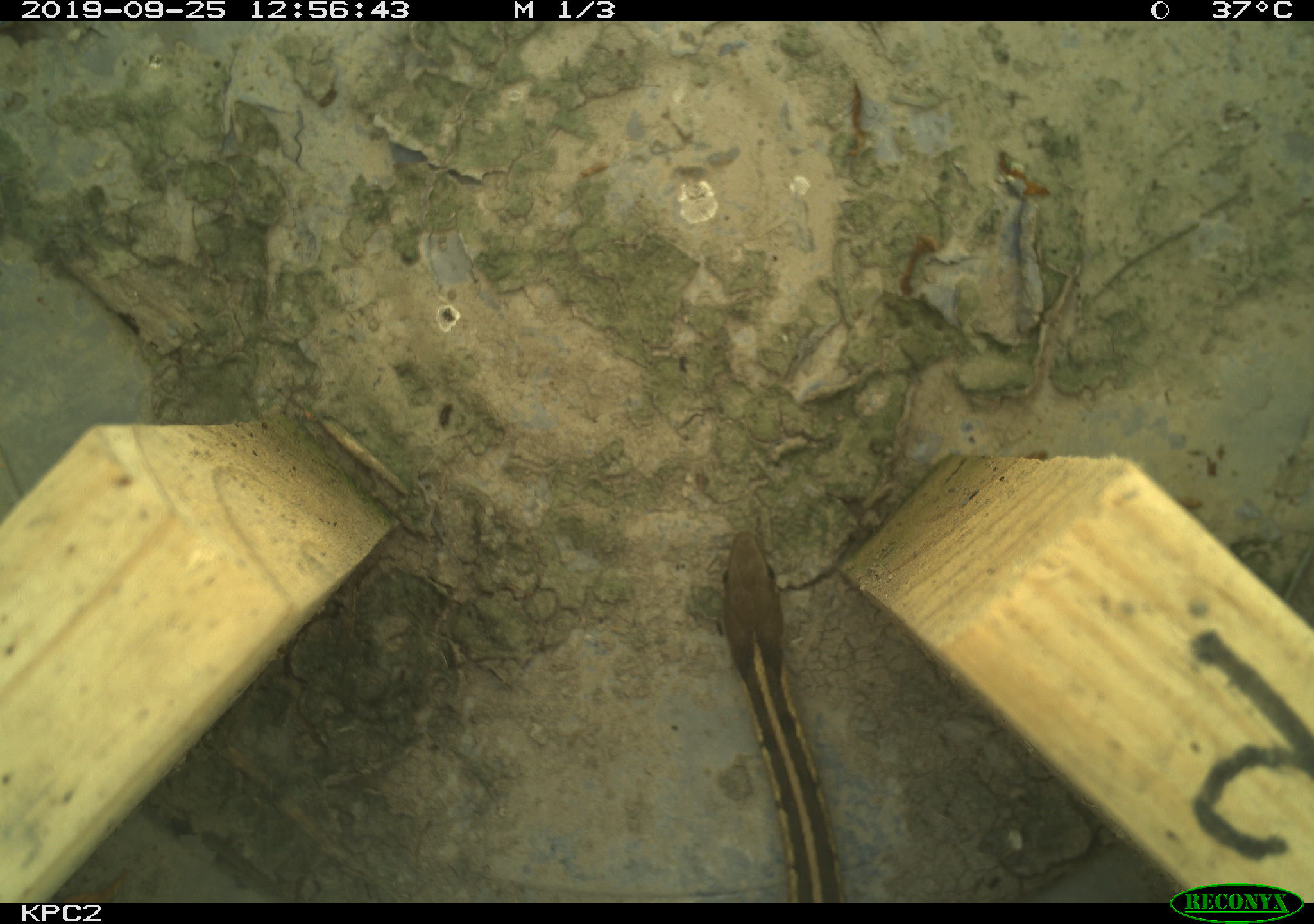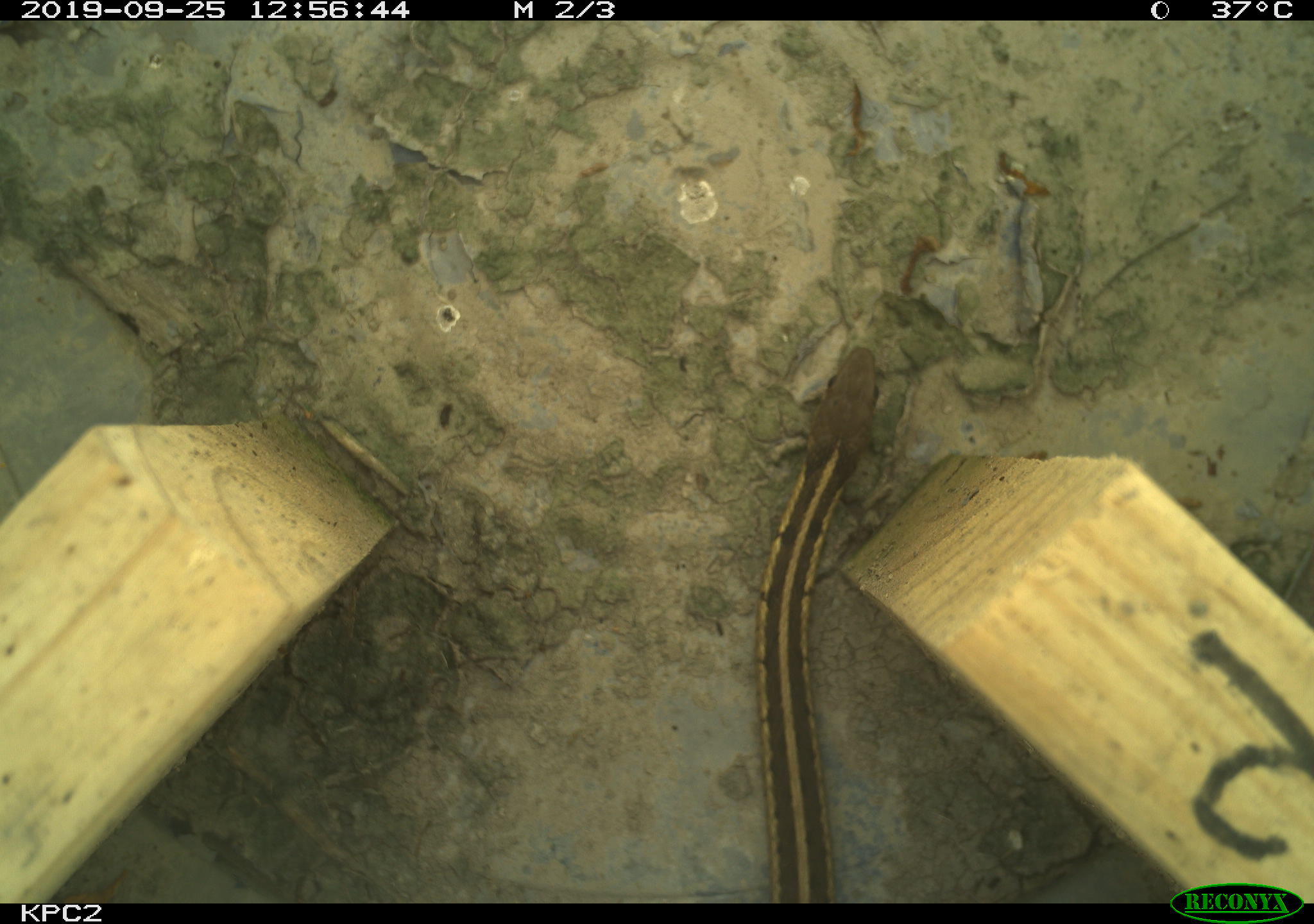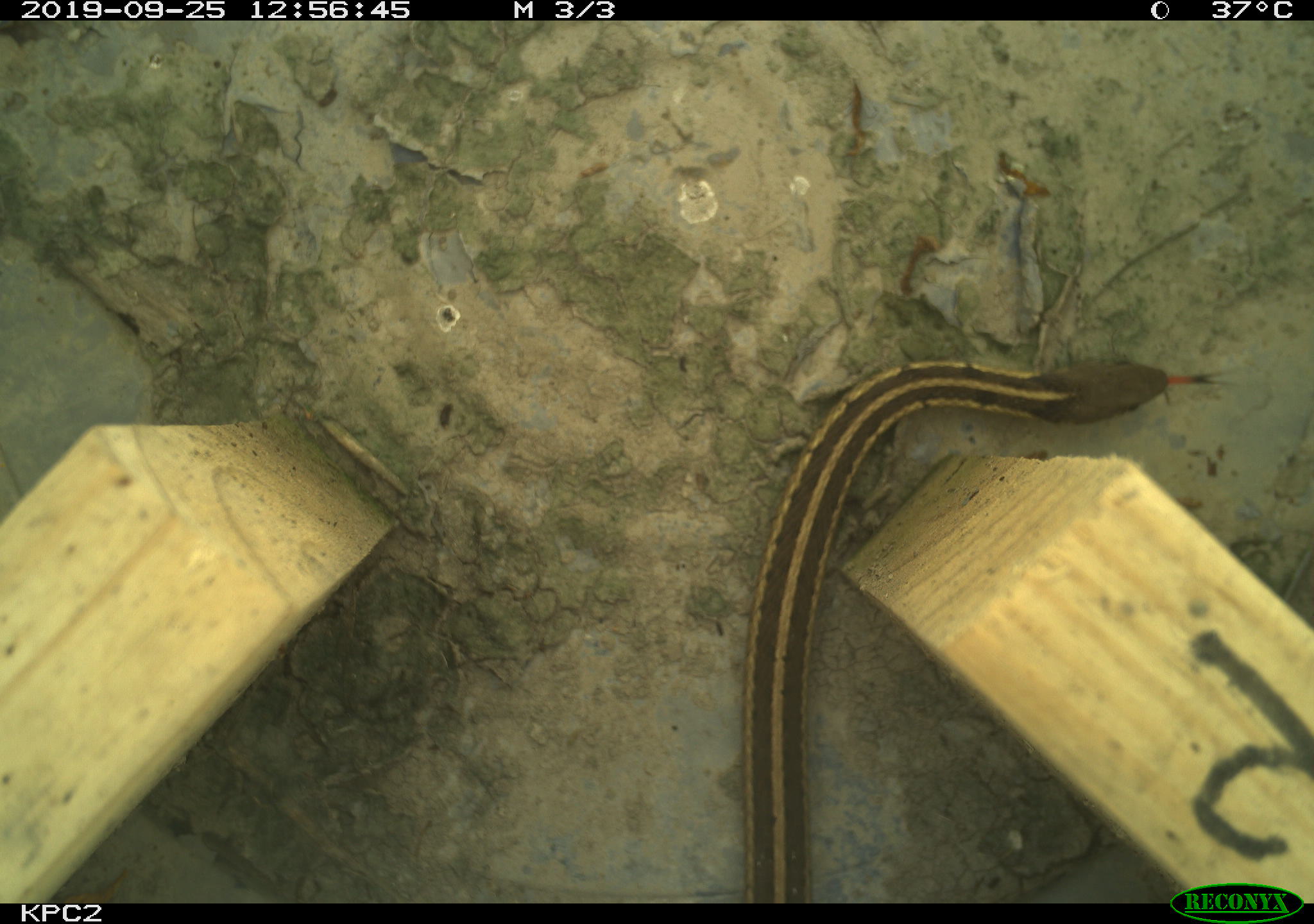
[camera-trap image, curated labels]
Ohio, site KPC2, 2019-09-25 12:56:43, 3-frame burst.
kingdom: Animalia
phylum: Chordata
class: Reptilia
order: Squamata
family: Colubridae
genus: Thamnophis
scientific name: Thamnophis sirtalis sirtalis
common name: eastern gartersnake